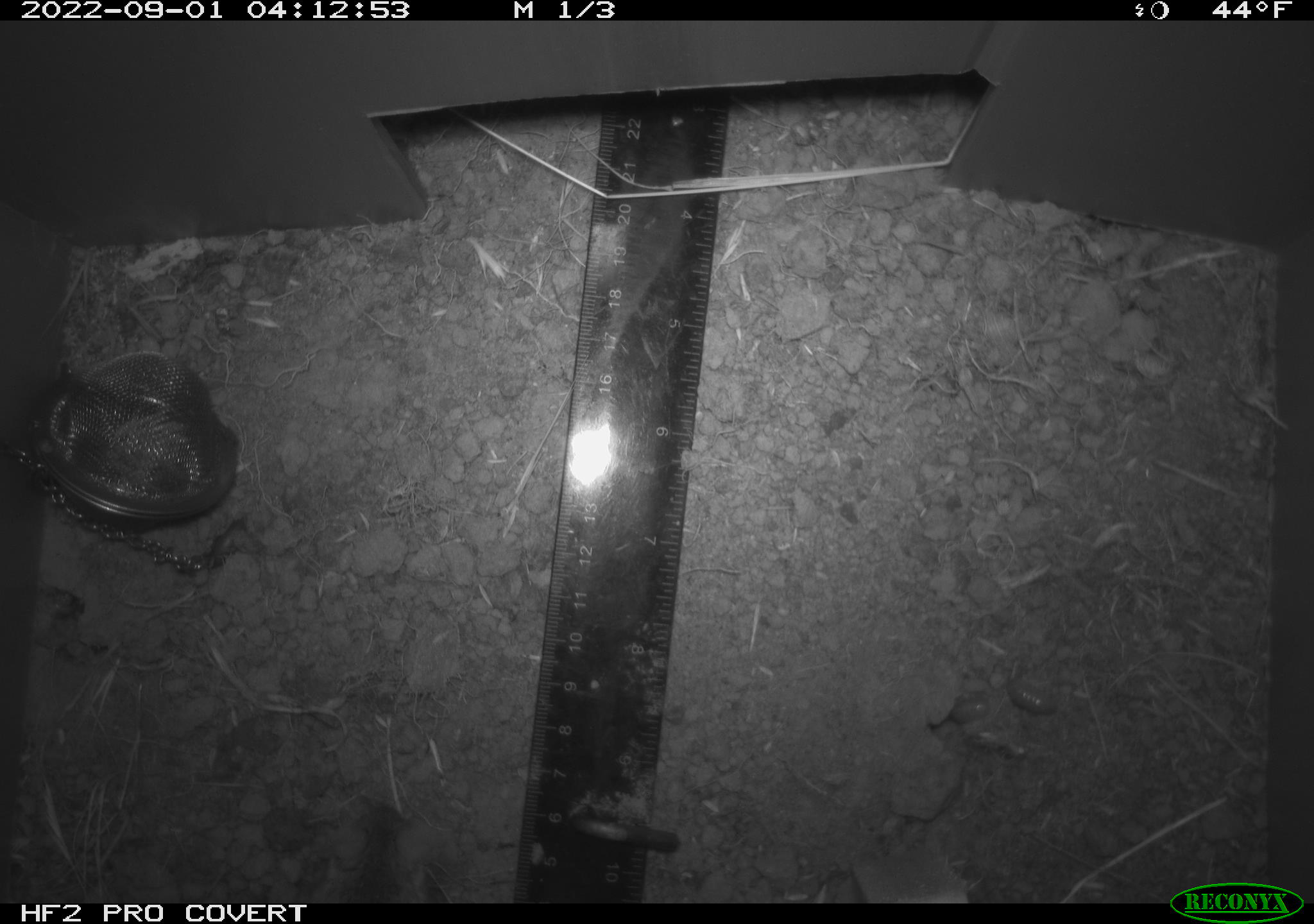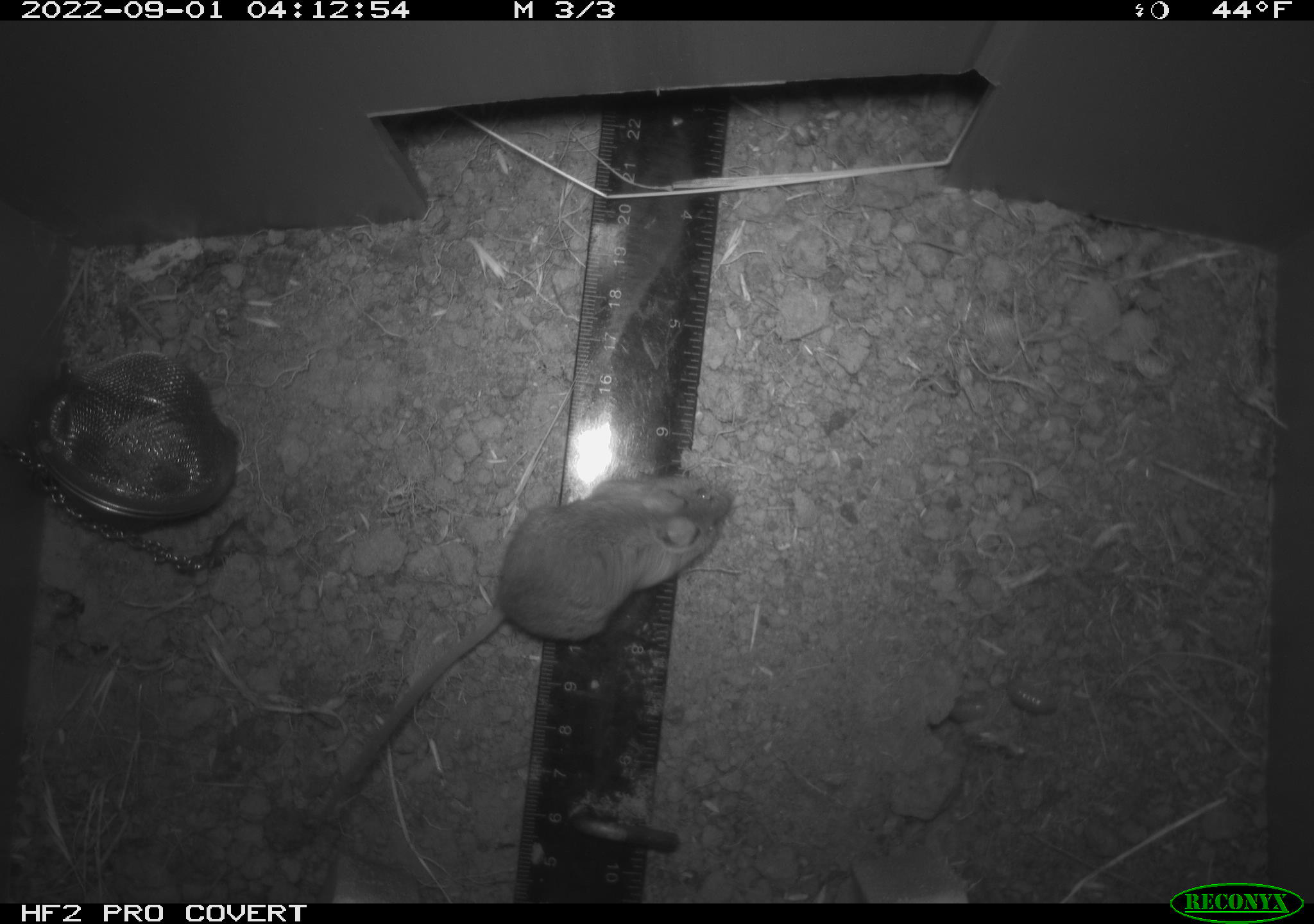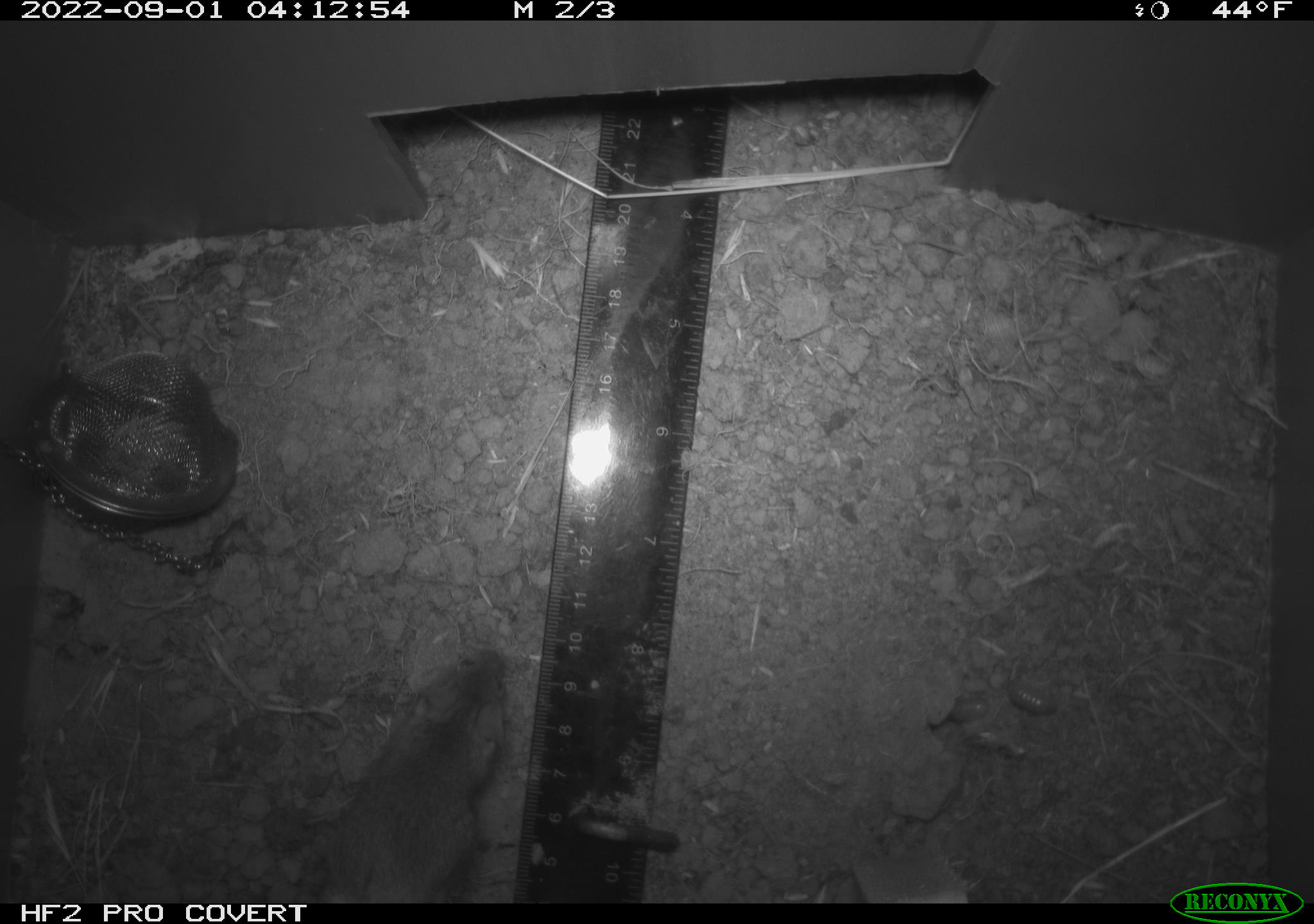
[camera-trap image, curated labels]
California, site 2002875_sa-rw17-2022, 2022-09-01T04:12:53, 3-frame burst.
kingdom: Animalia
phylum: Chordata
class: Mammalia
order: Rodentia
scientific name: Rodentia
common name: mouse species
Mouse species (Rodentia).